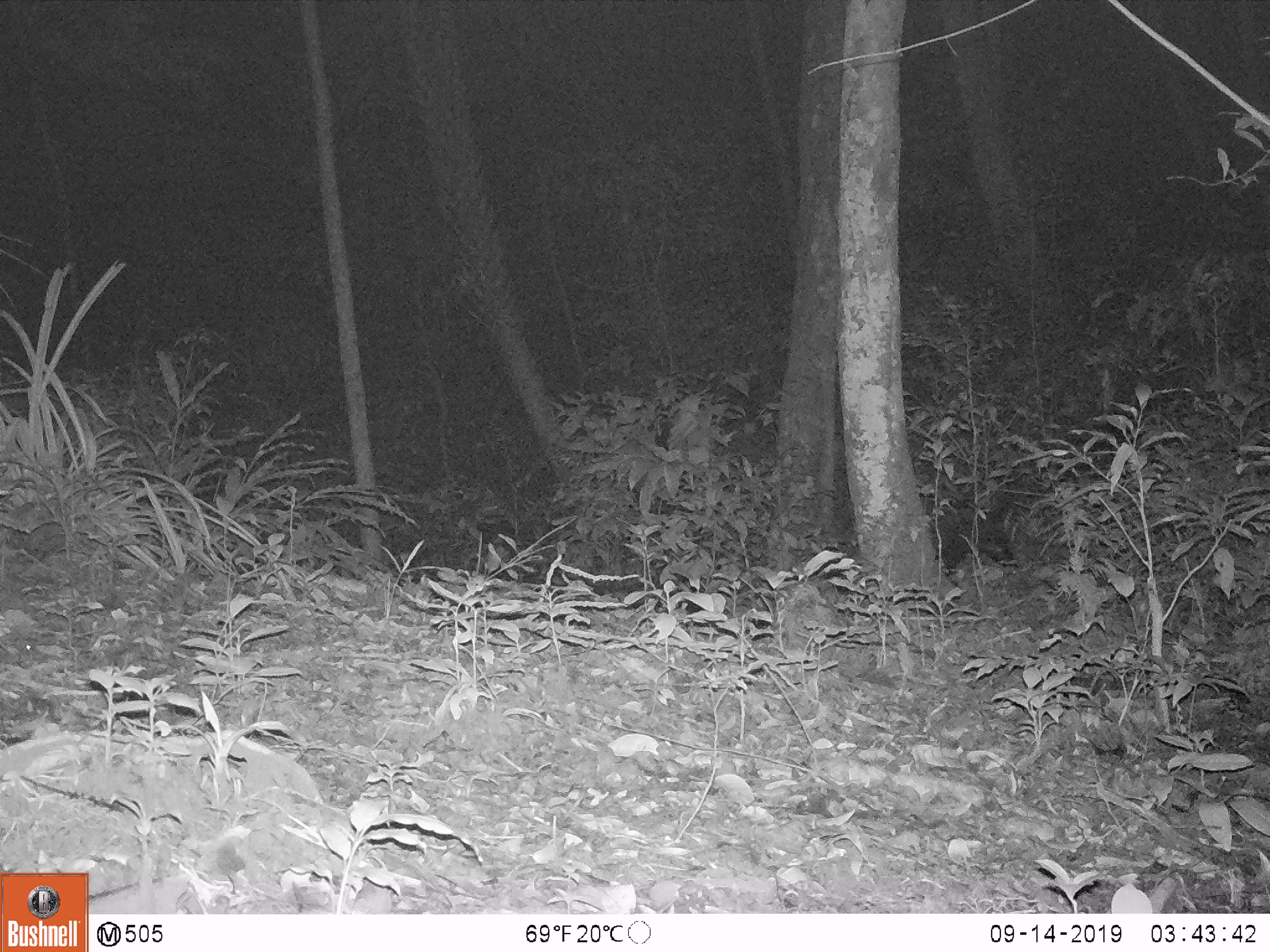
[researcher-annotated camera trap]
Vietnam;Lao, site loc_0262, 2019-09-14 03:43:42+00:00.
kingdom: Animalia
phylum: Chordata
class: Mammalia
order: Carnivora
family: Viverridae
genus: Paradoxurus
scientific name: Paradoxurus hermaphroditus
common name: common palm civet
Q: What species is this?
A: Common palm civet (Paradoxurus hermaphroditus).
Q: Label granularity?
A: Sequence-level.